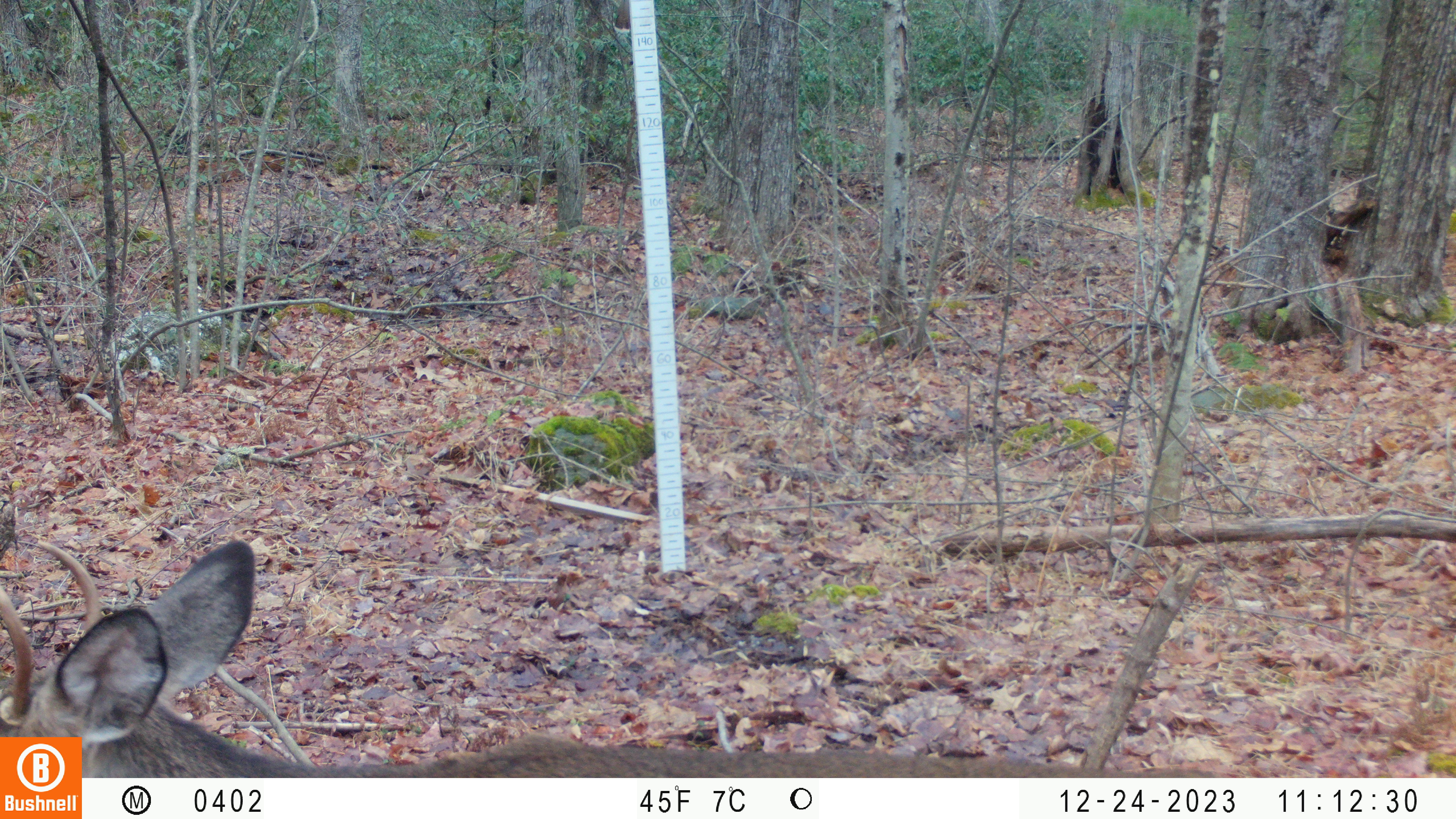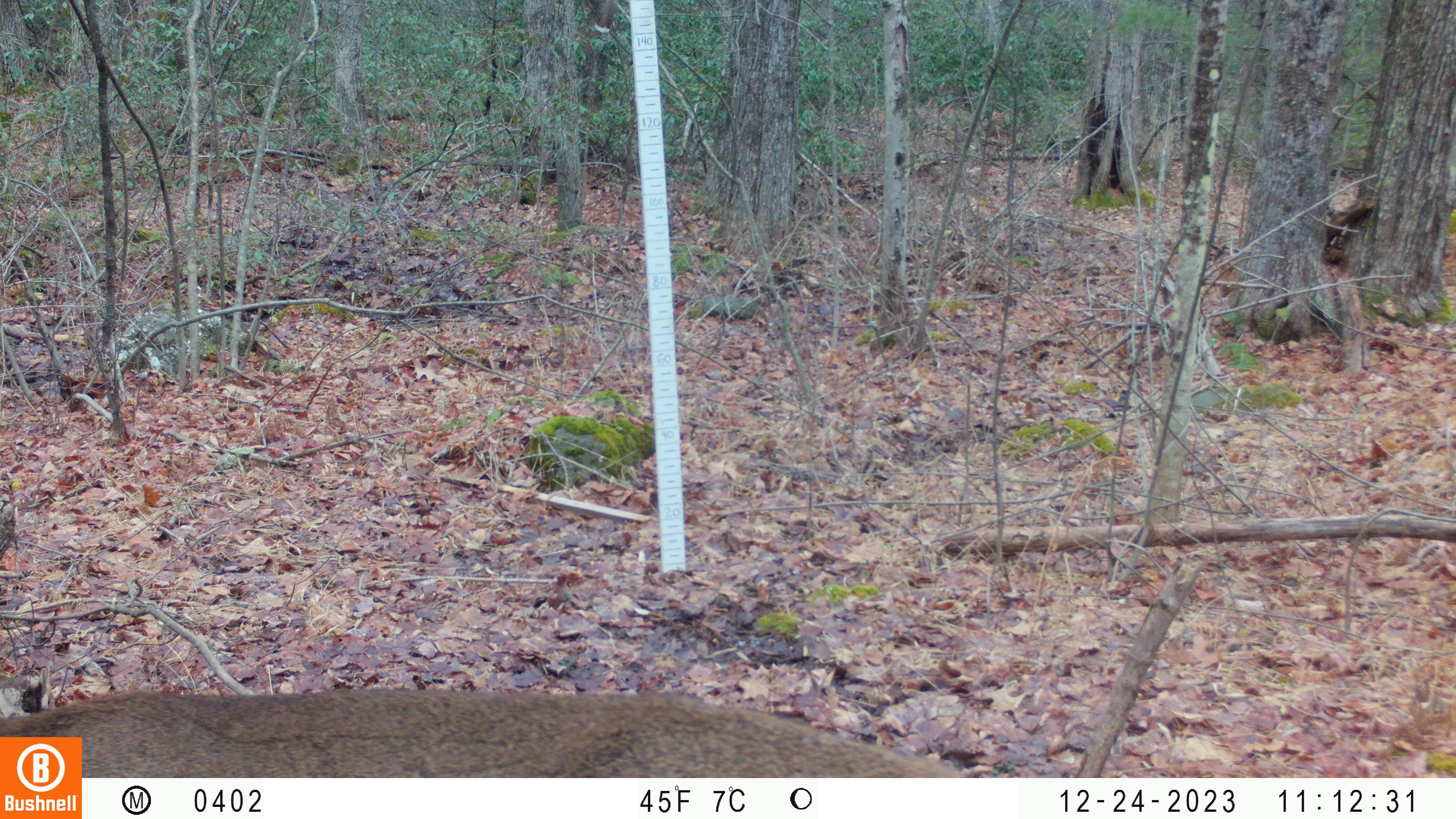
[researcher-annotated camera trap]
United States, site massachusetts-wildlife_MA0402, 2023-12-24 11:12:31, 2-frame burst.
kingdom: Animalia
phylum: Chordata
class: Mammalia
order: Artiodactyla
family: Cervidae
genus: Odocoileus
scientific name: Odocoileus virginianus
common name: white-tailed deer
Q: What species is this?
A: White-tailed deer (Odocoileus virginianus).